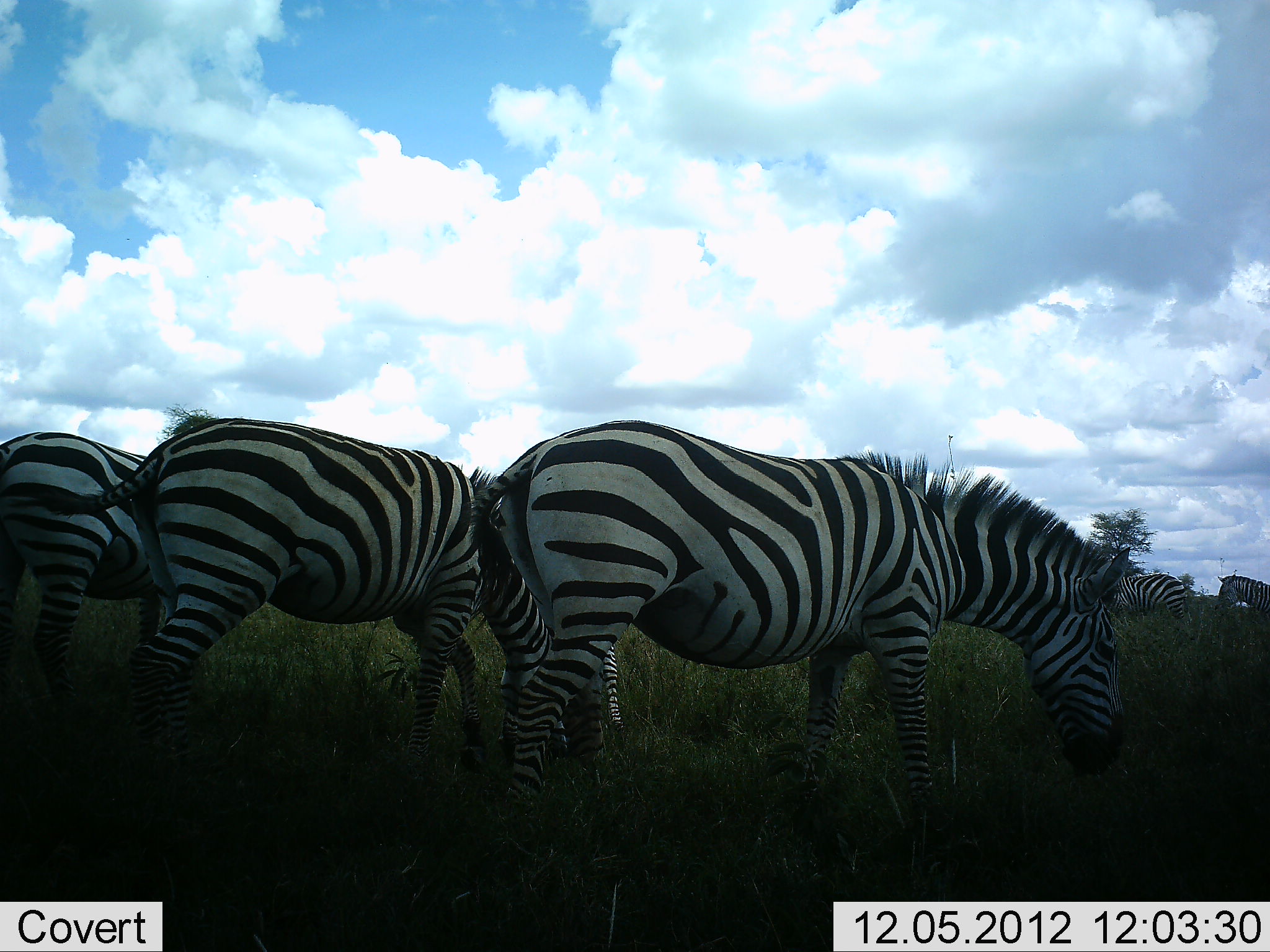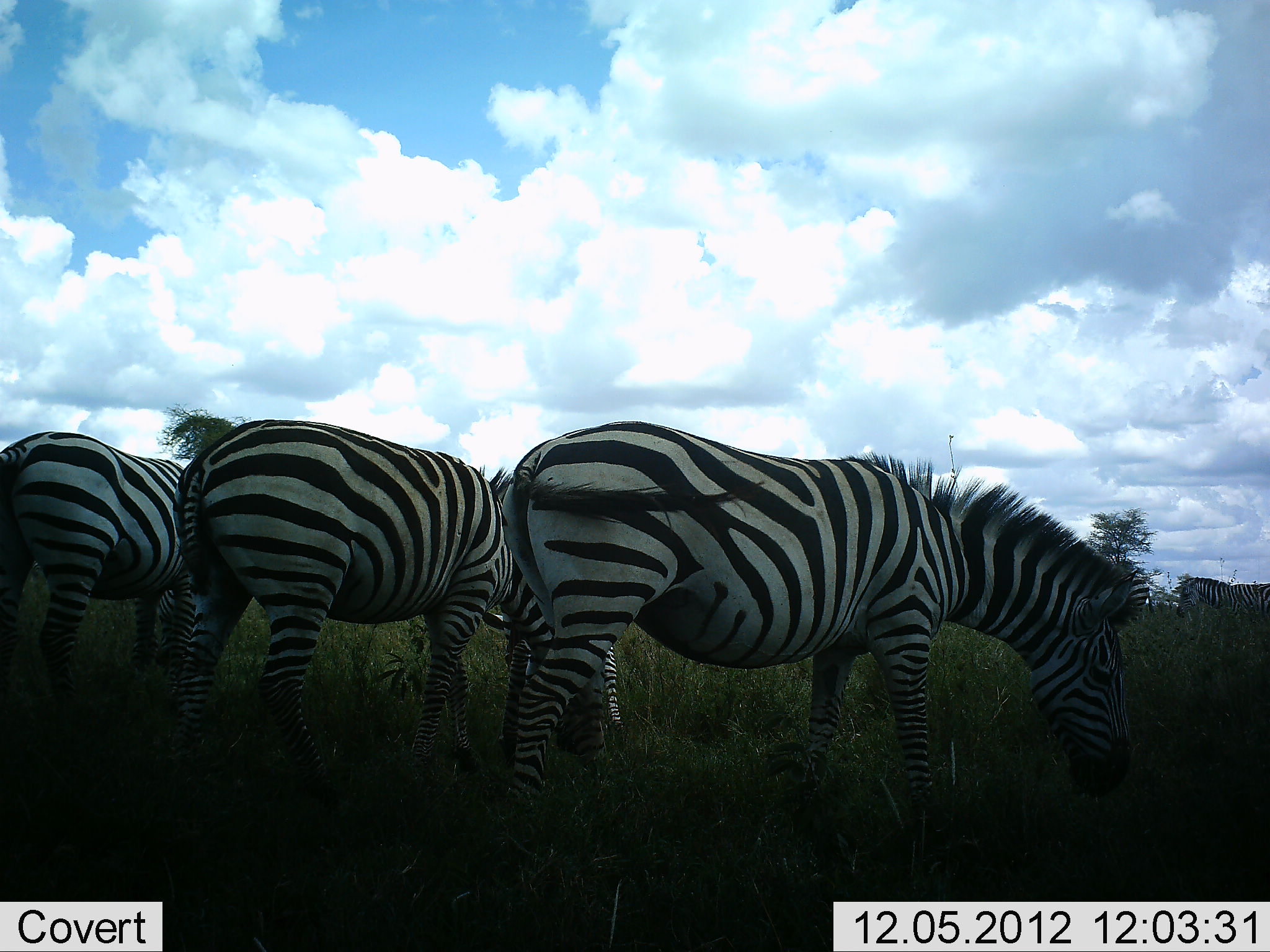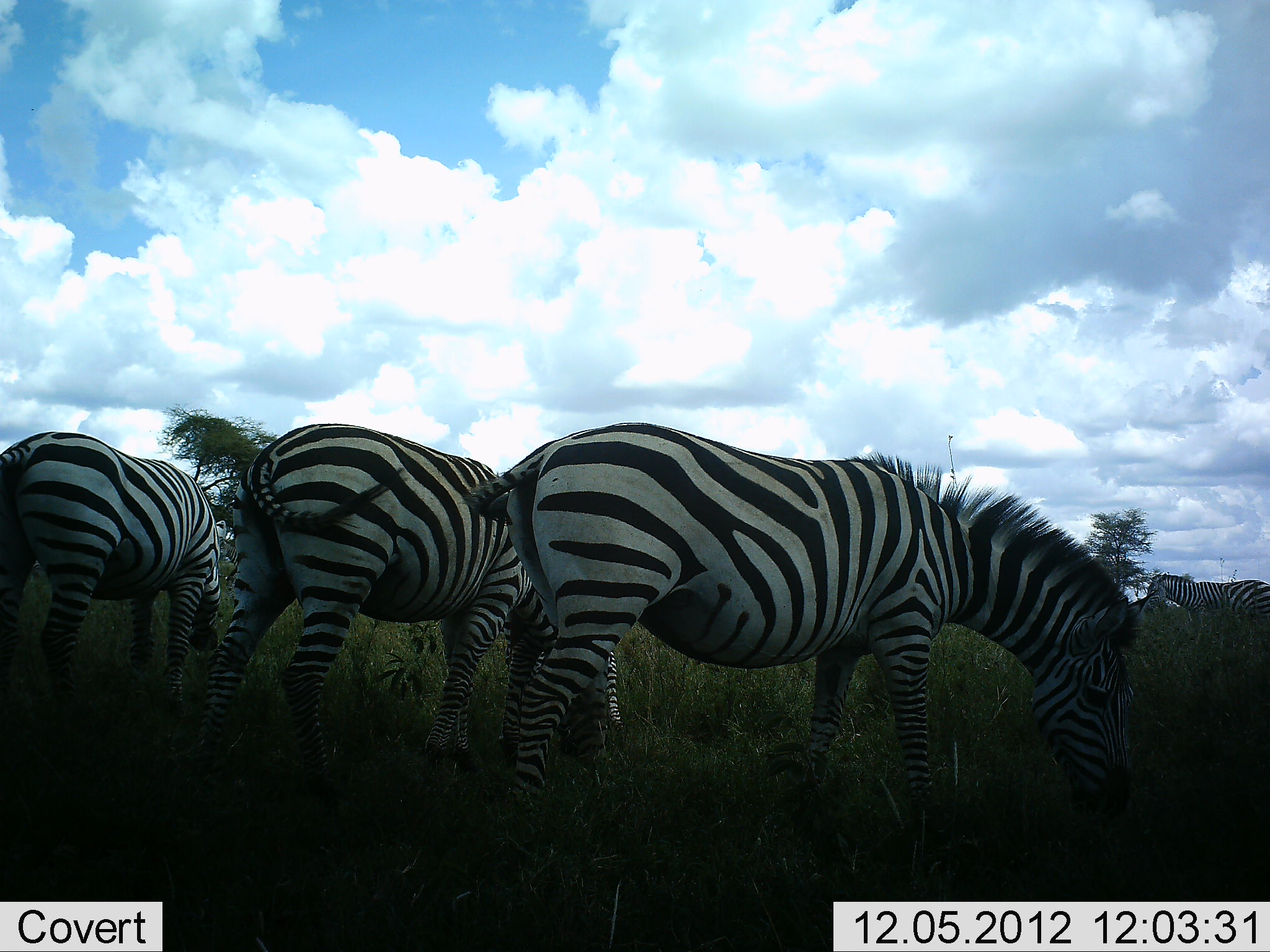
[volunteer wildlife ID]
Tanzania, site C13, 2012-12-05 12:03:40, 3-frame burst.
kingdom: Animalia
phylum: Chordata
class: Mammalia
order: Perissodactyla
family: Equidae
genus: Equus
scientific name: Equus quagga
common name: plains zebra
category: zebra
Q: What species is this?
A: Zebra (plains zebra) (Equus quagga).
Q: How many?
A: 5.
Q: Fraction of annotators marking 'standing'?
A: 50%.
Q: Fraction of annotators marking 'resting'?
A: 0%.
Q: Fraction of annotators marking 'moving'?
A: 60%.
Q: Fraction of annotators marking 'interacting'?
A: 0%.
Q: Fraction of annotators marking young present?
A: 0%.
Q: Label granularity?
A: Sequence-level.